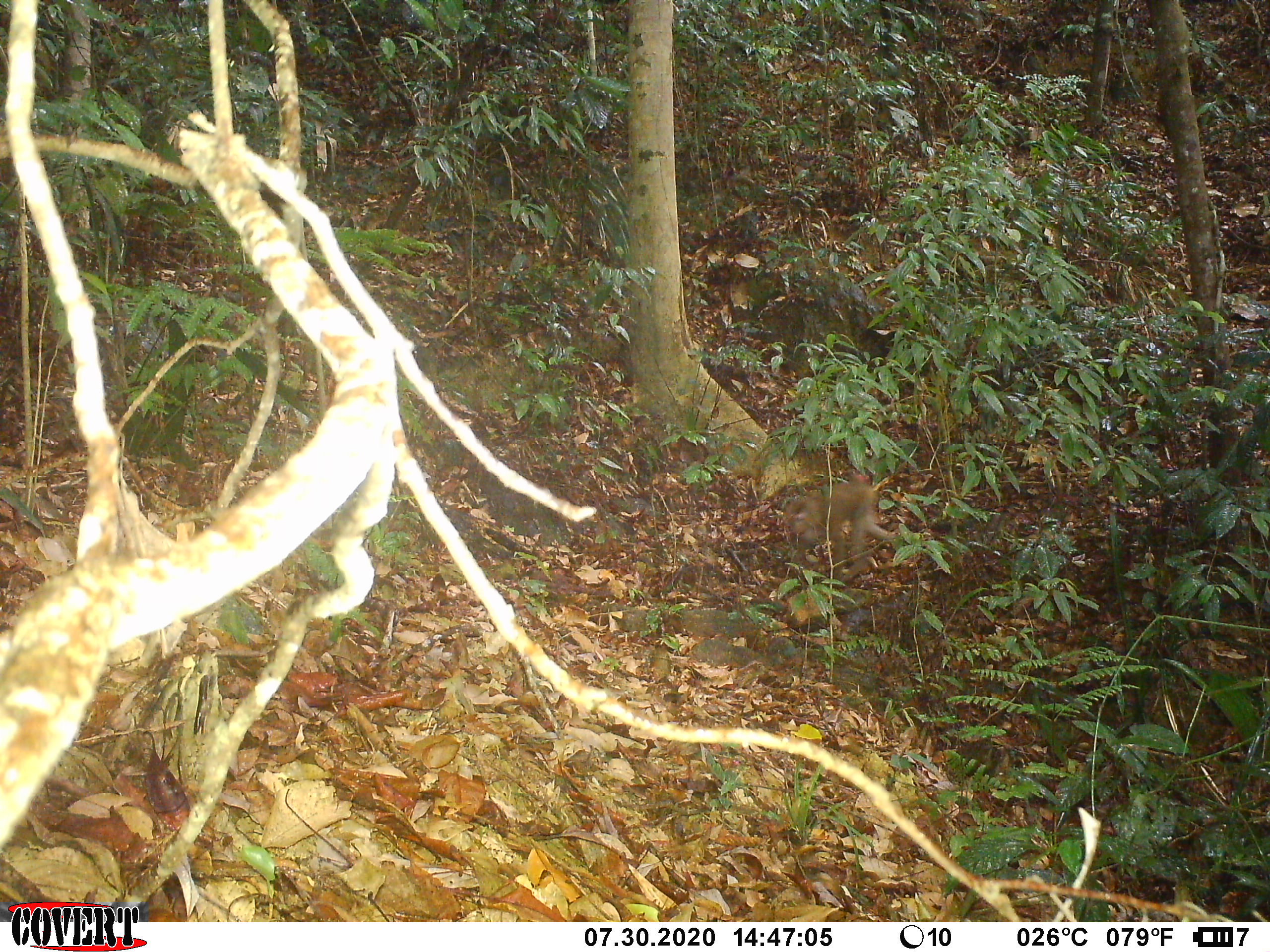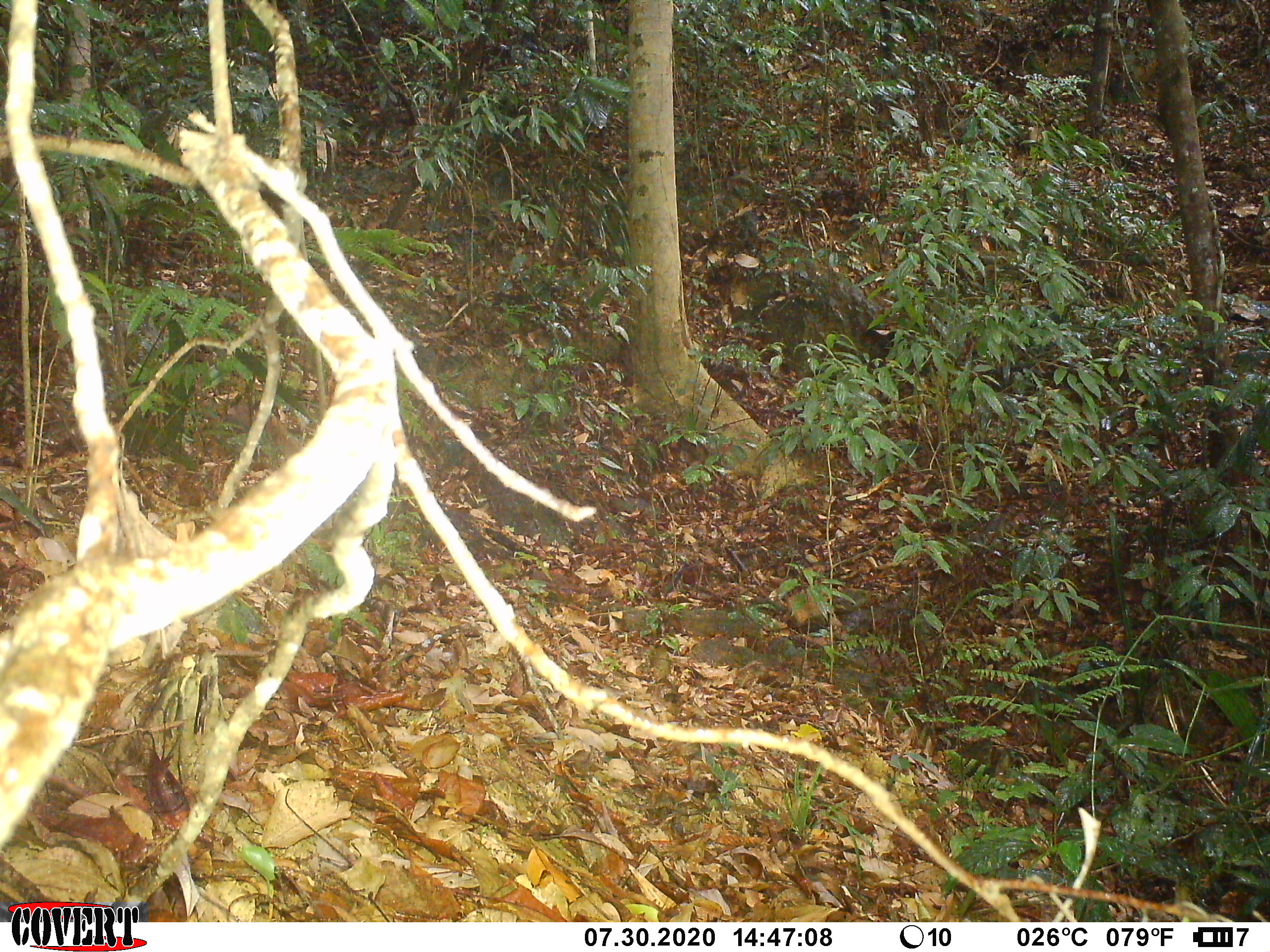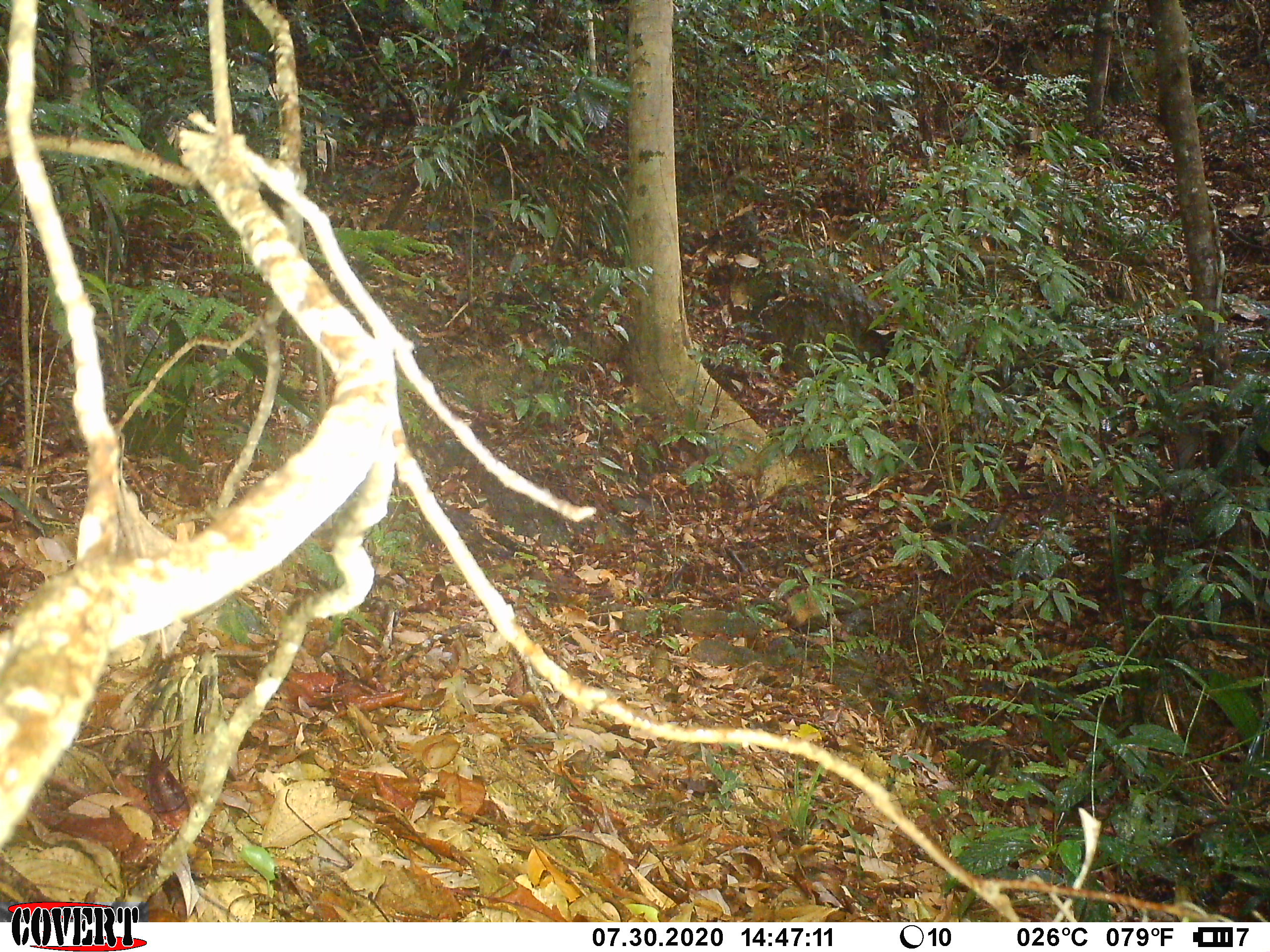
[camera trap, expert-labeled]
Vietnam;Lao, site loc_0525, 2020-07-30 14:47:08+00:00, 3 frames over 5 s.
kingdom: Animalia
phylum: Chordata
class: Mammalia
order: Primates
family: Cercopithecidae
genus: Macaca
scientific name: Macaca nemestrina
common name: pig-tailed macaque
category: pig tailed macaque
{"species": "pig tailed macaque (pig-tailed macaque) (Macaca nemestrina)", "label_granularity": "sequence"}